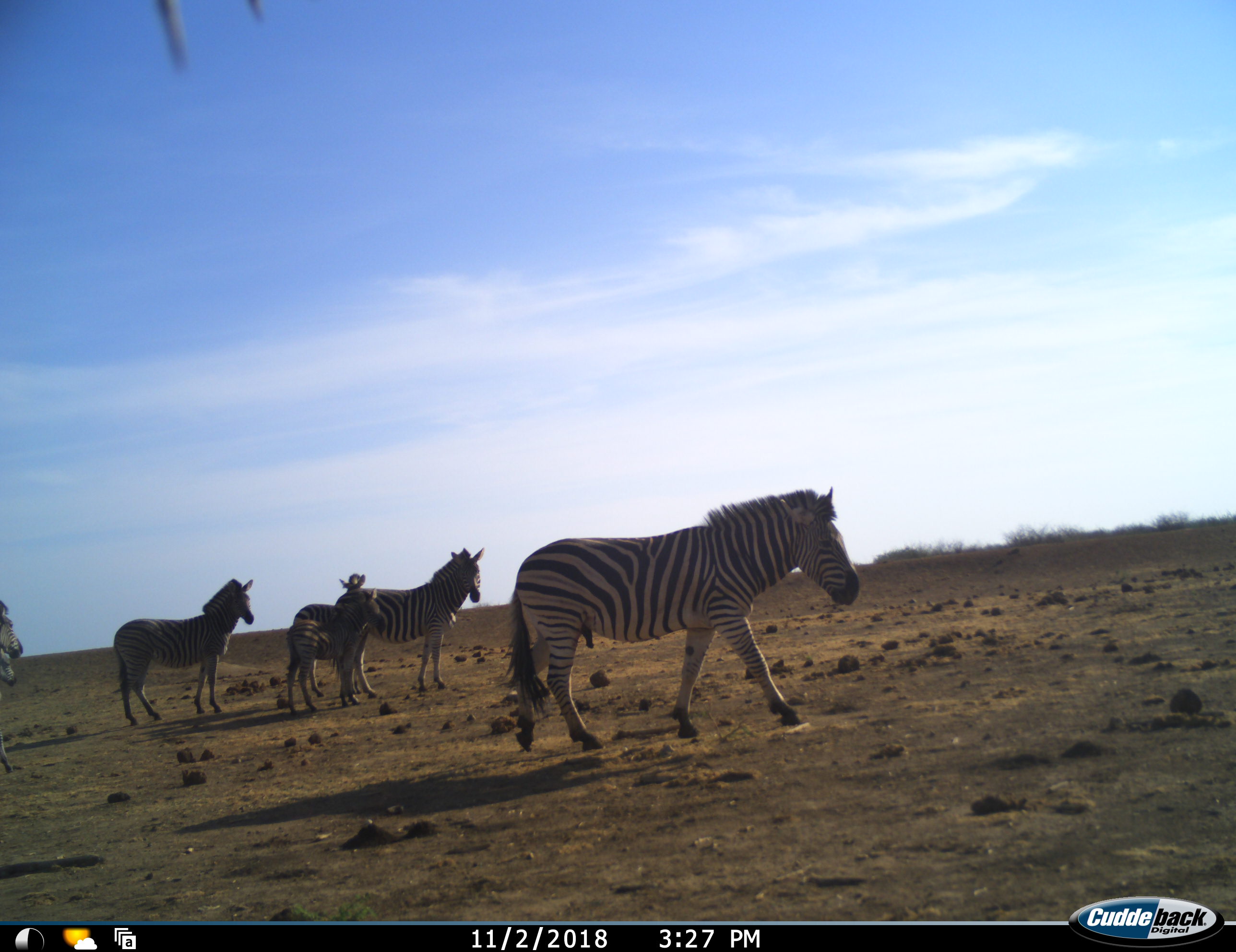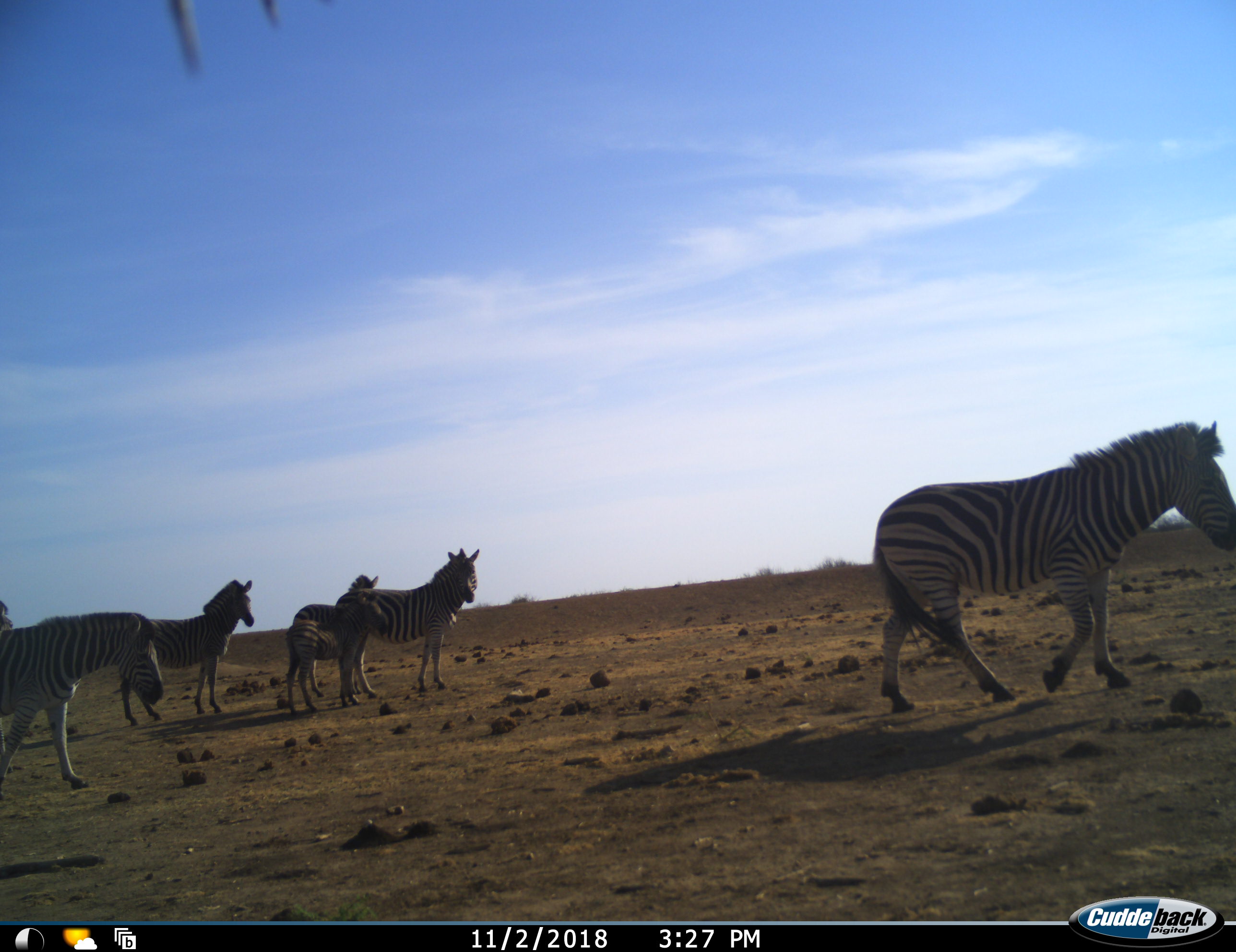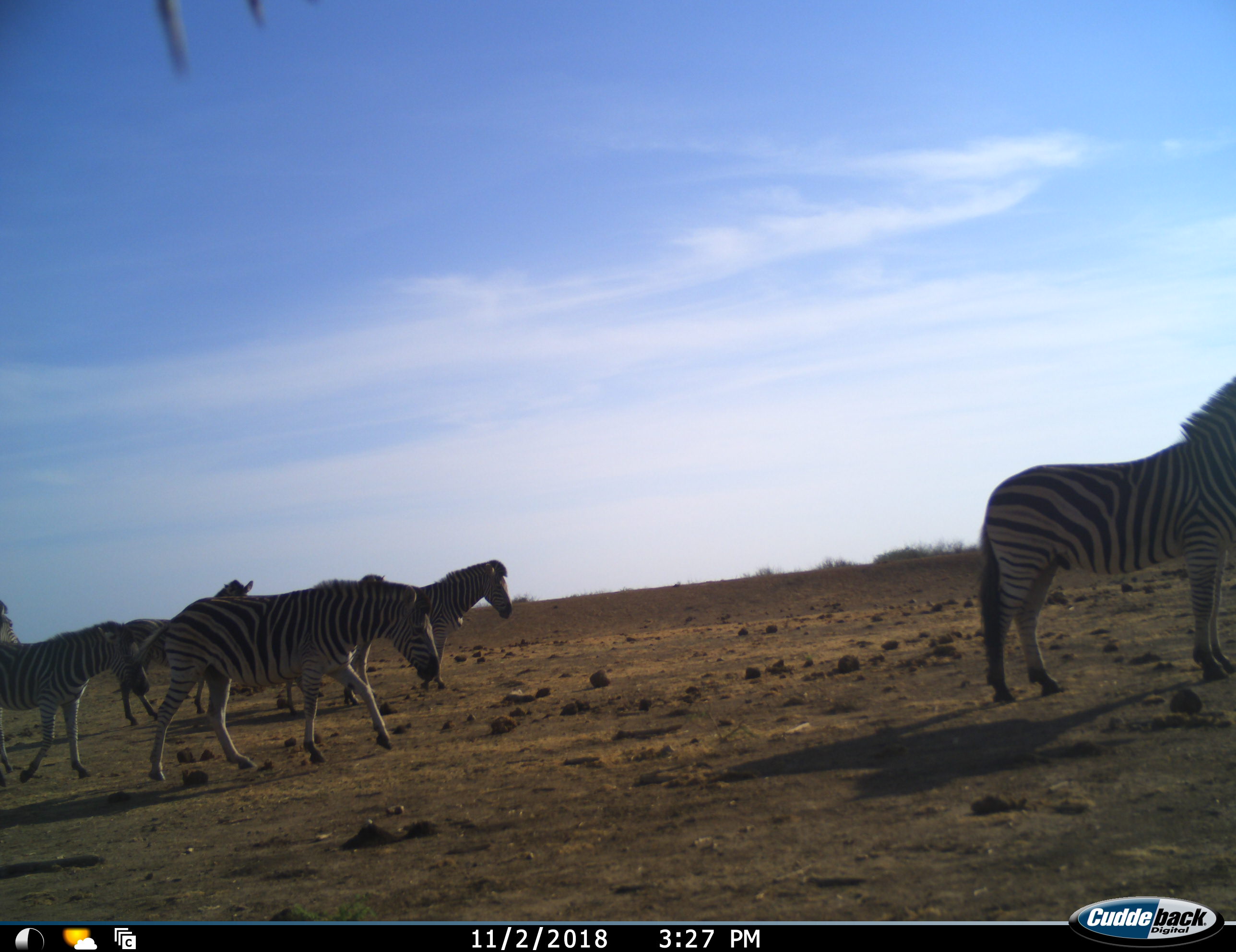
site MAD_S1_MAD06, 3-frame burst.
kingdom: Animalia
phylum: Chordata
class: Mammalia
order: Perissodactyla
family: Equidae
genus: Equus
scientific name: Equus quagga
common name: plains zebra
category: zebraplains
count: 7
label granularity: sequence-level